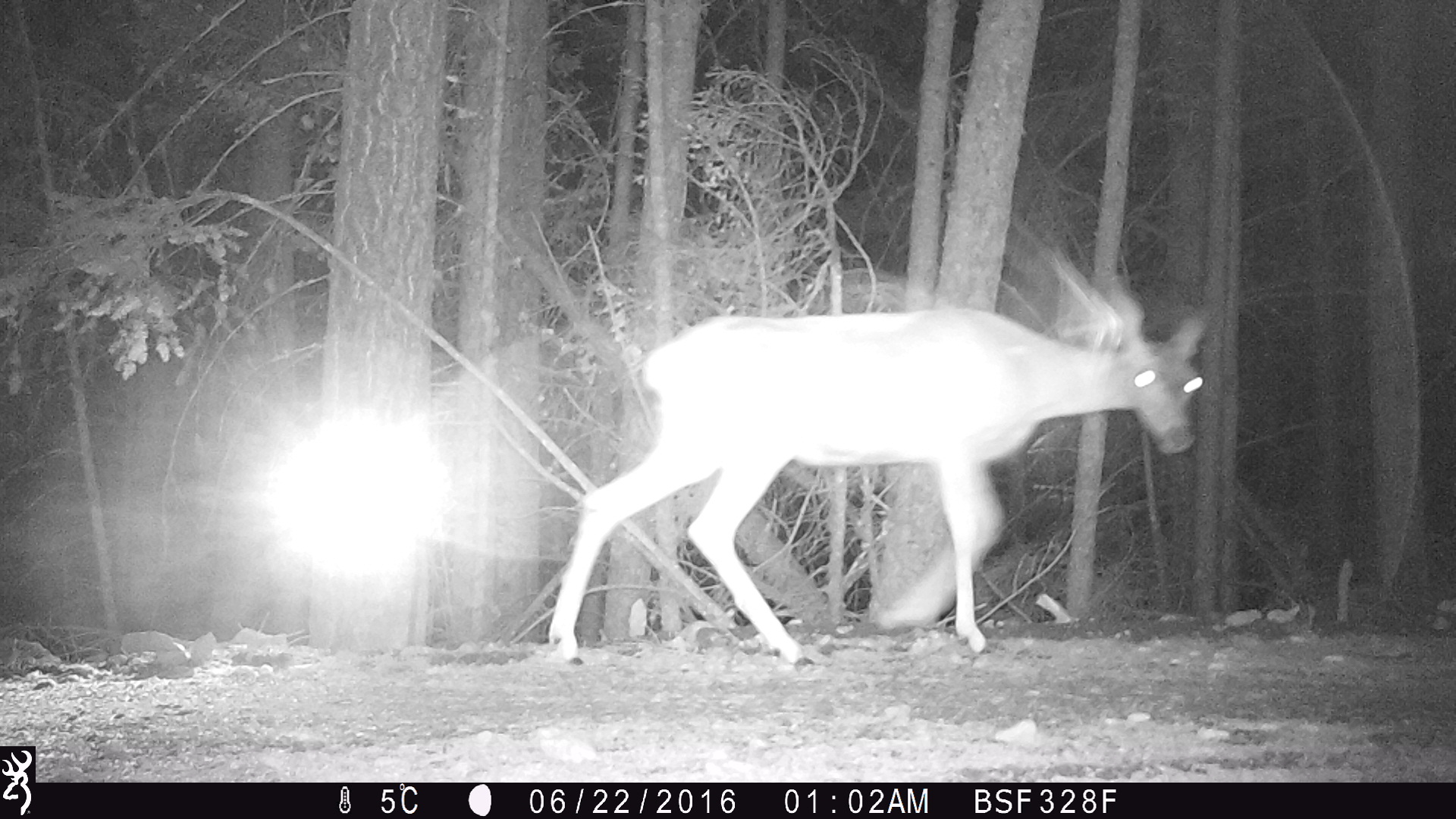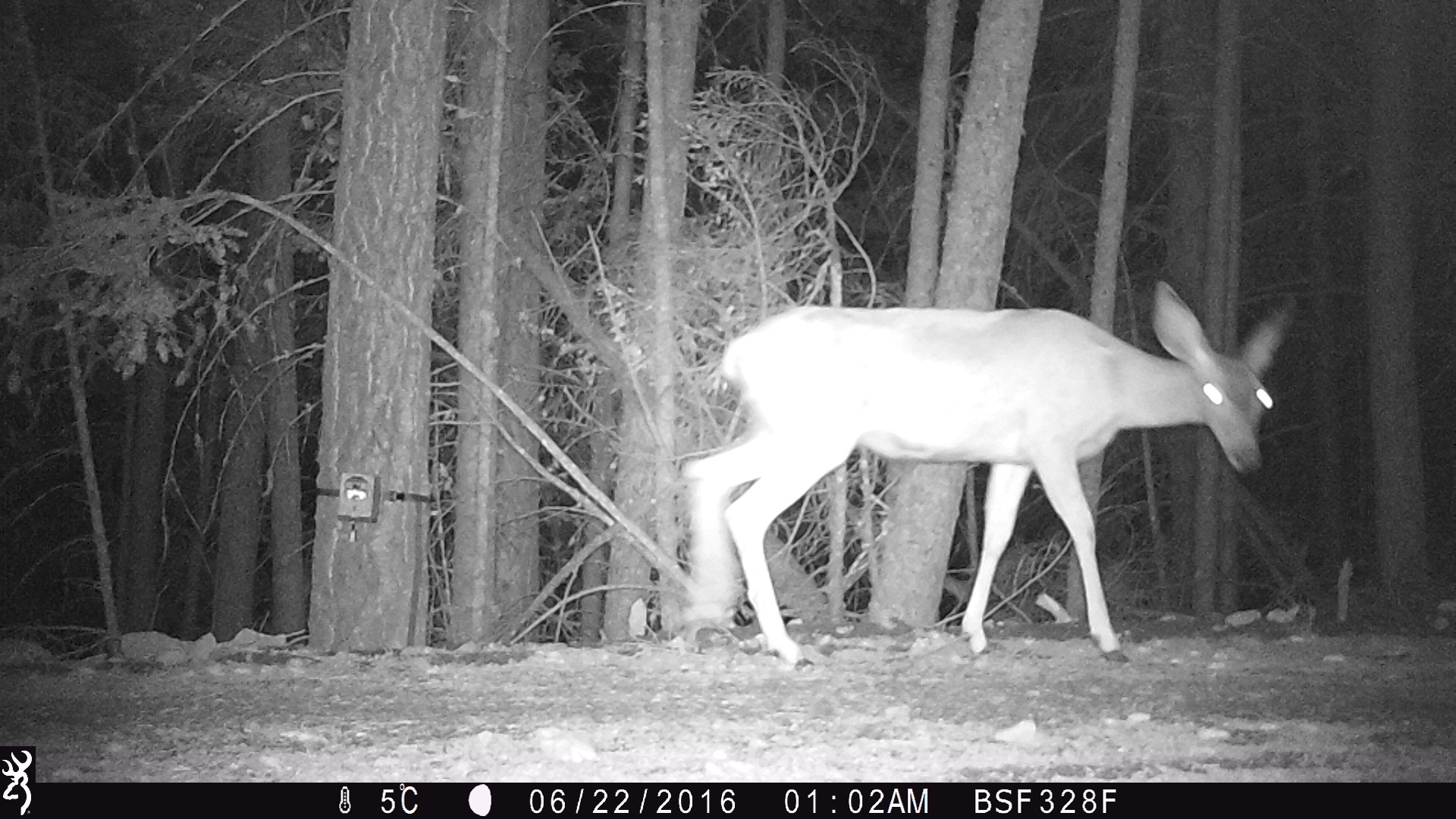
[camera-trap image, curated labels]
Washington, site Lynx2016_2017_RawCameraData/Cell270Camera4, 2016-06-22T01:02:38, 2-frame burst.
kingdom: Animalia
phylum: Chordata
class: Mammalia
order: Artiodactyla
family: Cervidae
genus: Odocoileus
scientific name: Odocoileus hemionus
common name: mule deer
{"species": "Odocoileus hemionus (mule deer)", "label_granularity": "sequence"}